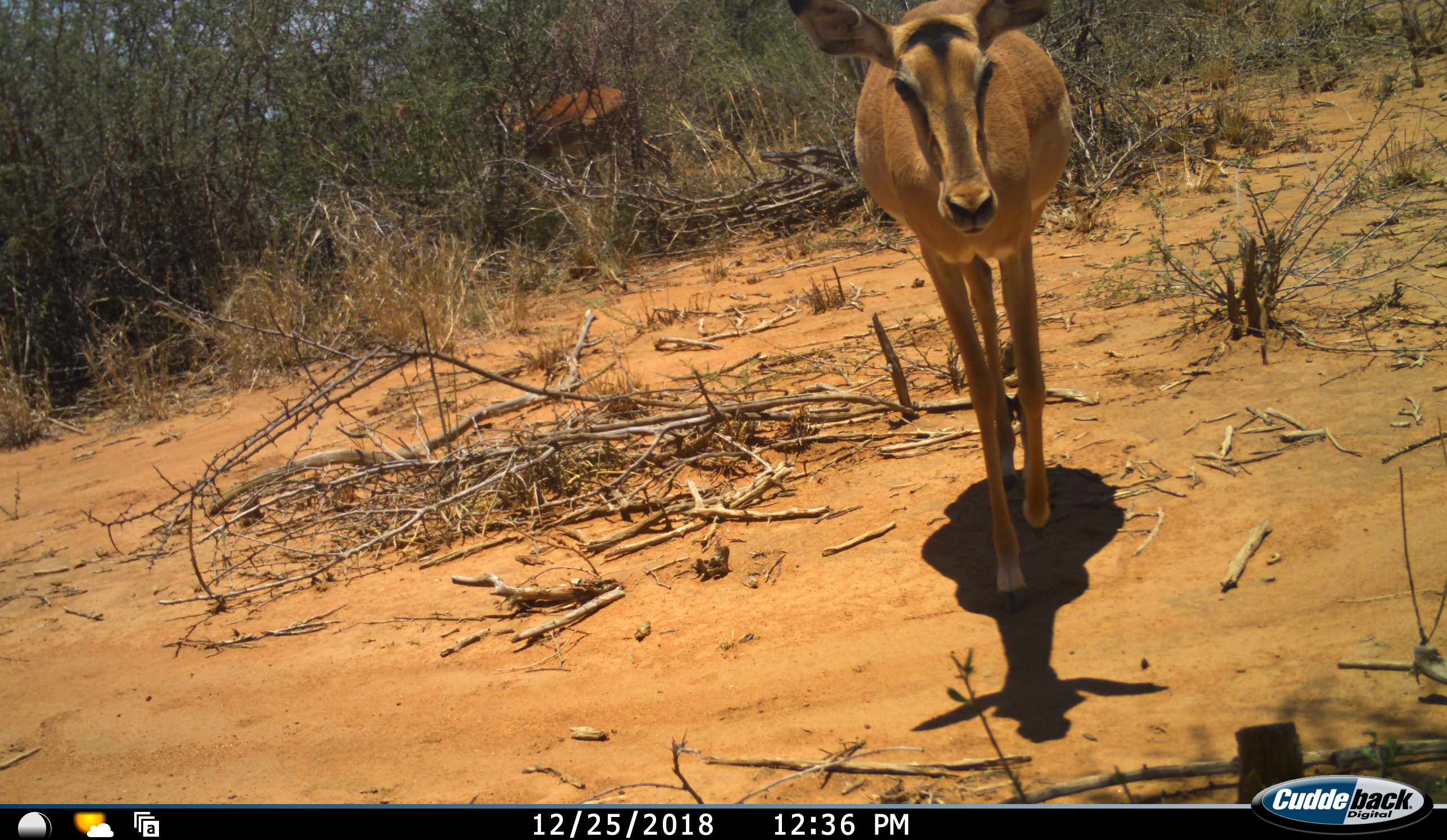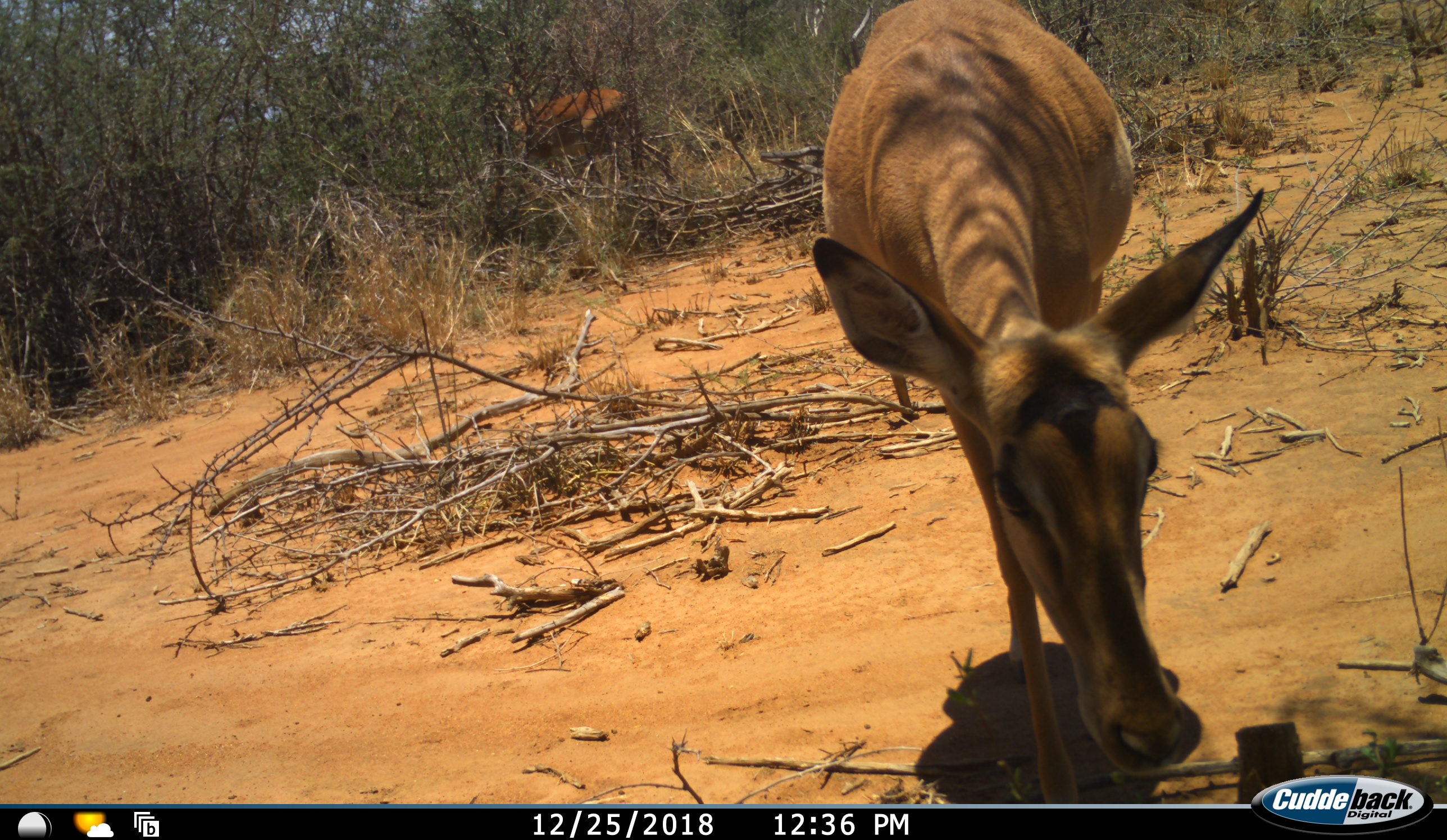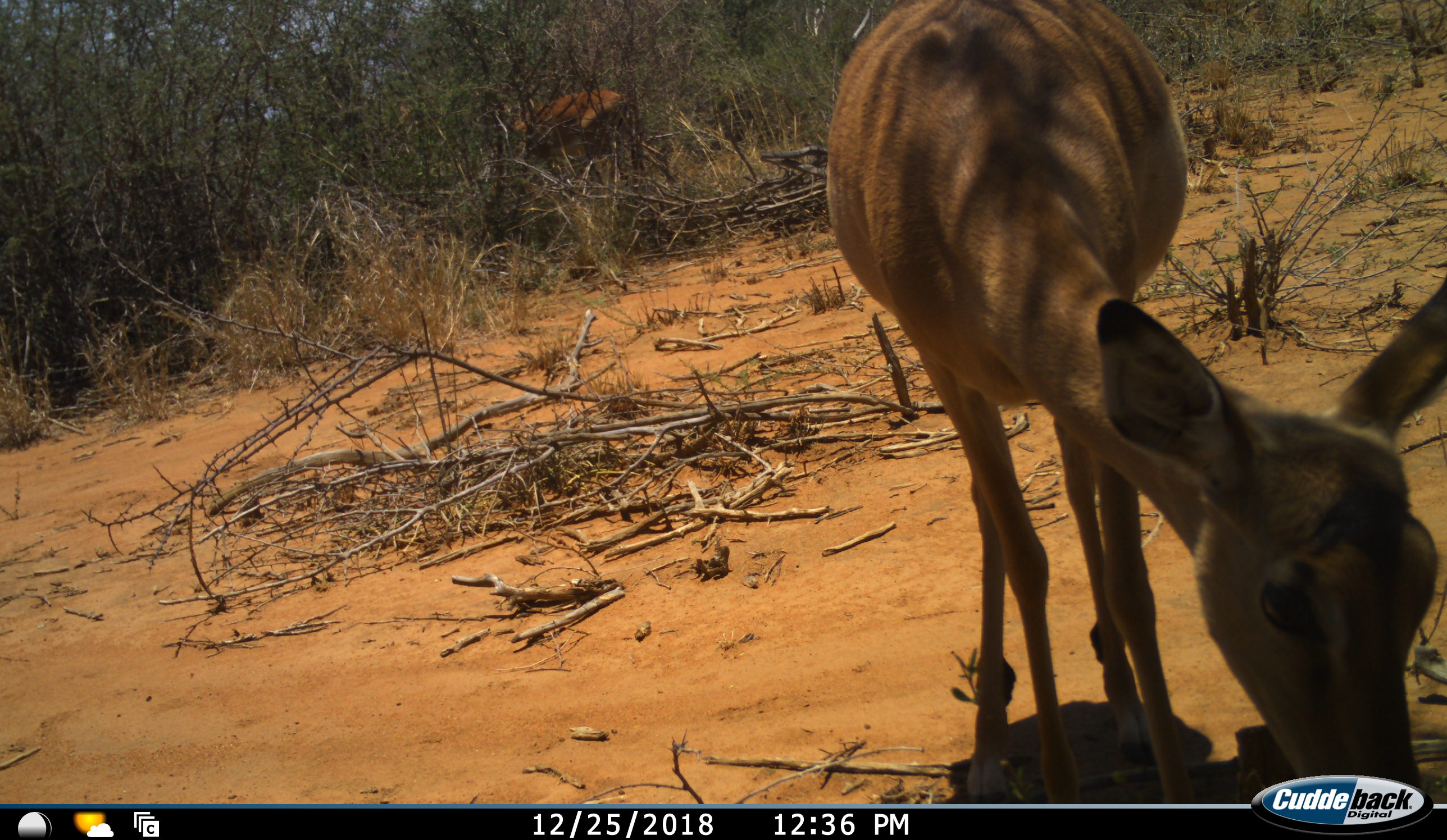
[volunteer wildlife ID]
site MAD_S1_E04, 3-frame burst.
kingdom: Animalia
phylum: Chordata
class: Mammalia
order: Artiodactyla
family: Bovidae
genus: Aepyceros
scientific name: Aepyceros melampus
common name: impala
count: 2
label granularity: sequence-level